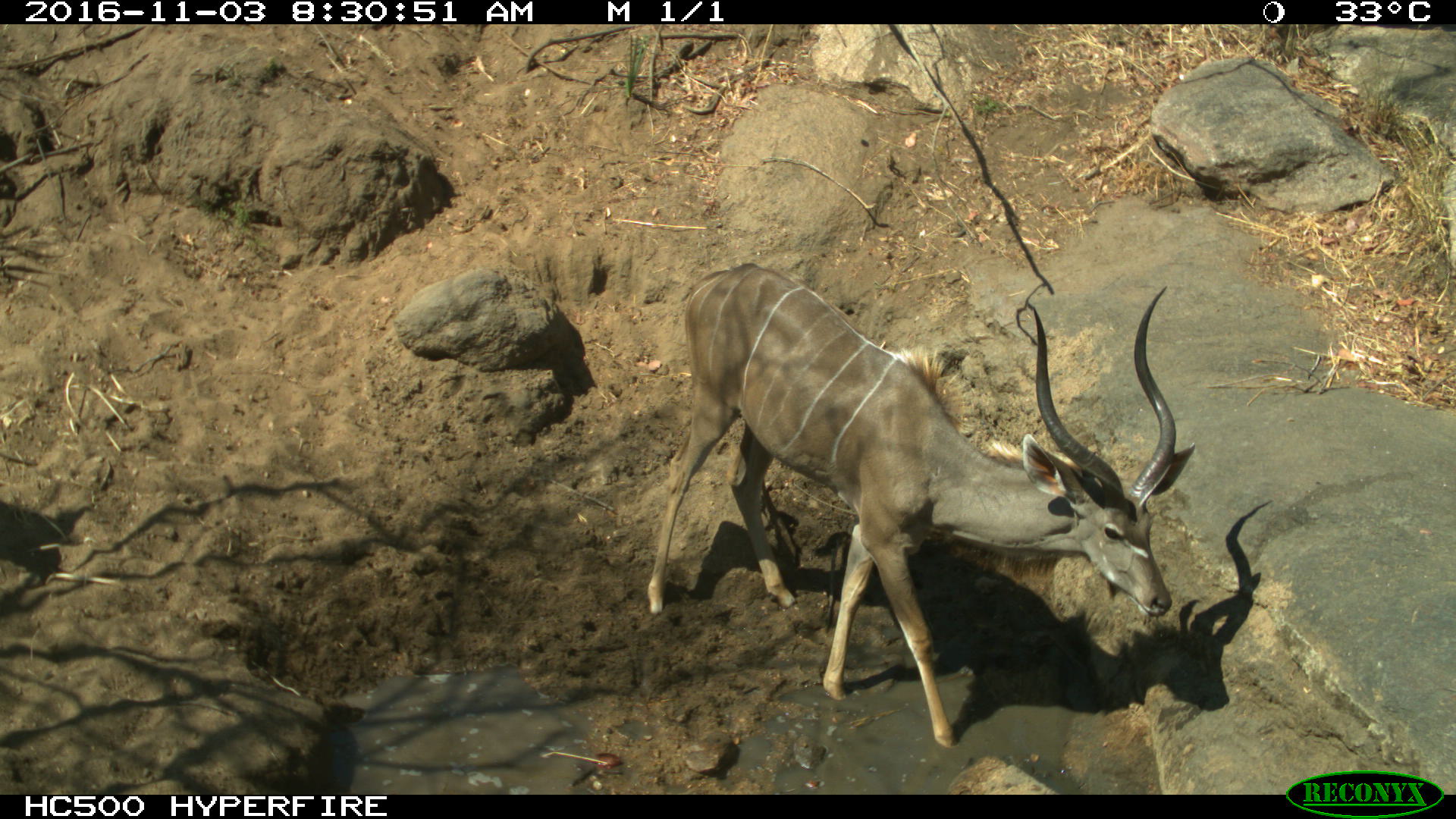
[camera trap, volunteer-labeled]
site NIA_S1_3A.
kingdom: Animalia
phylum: Chordata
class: Mammalia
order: Artiodactyla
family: Bovidae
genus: Tragelaphus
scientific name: Tragelaphus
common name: kudu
Kudu (Tragelaphus), count 1. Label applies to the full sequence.